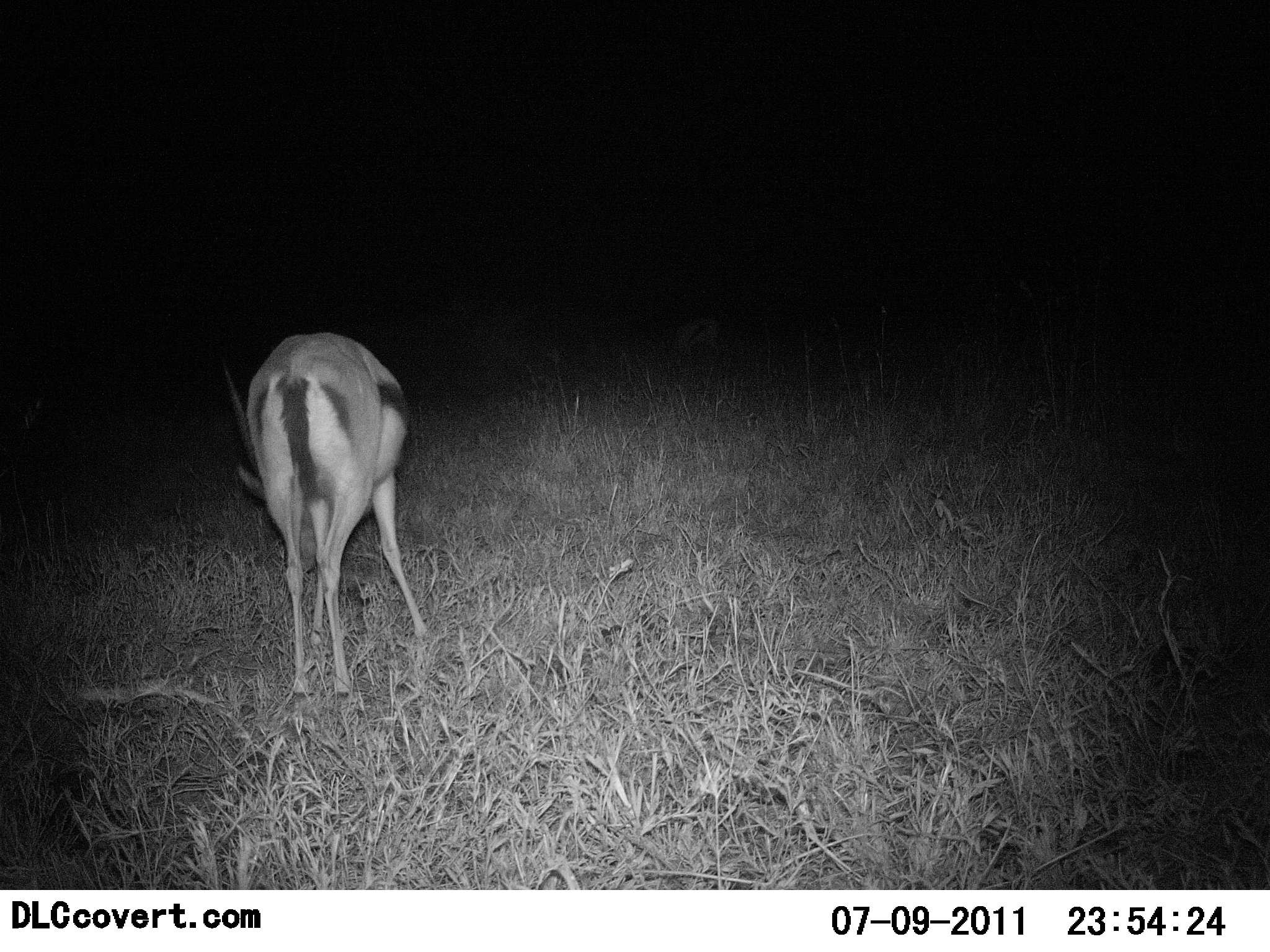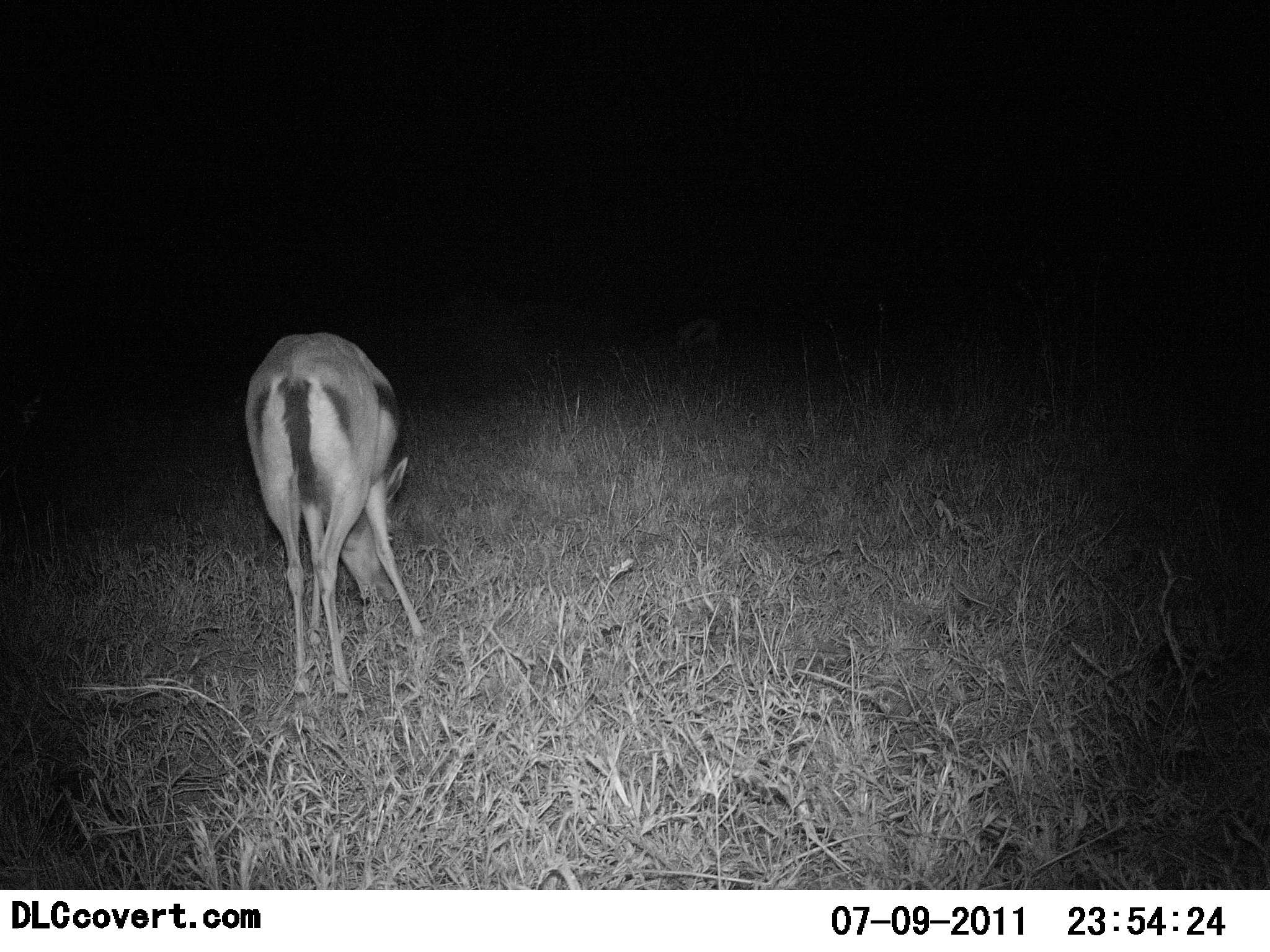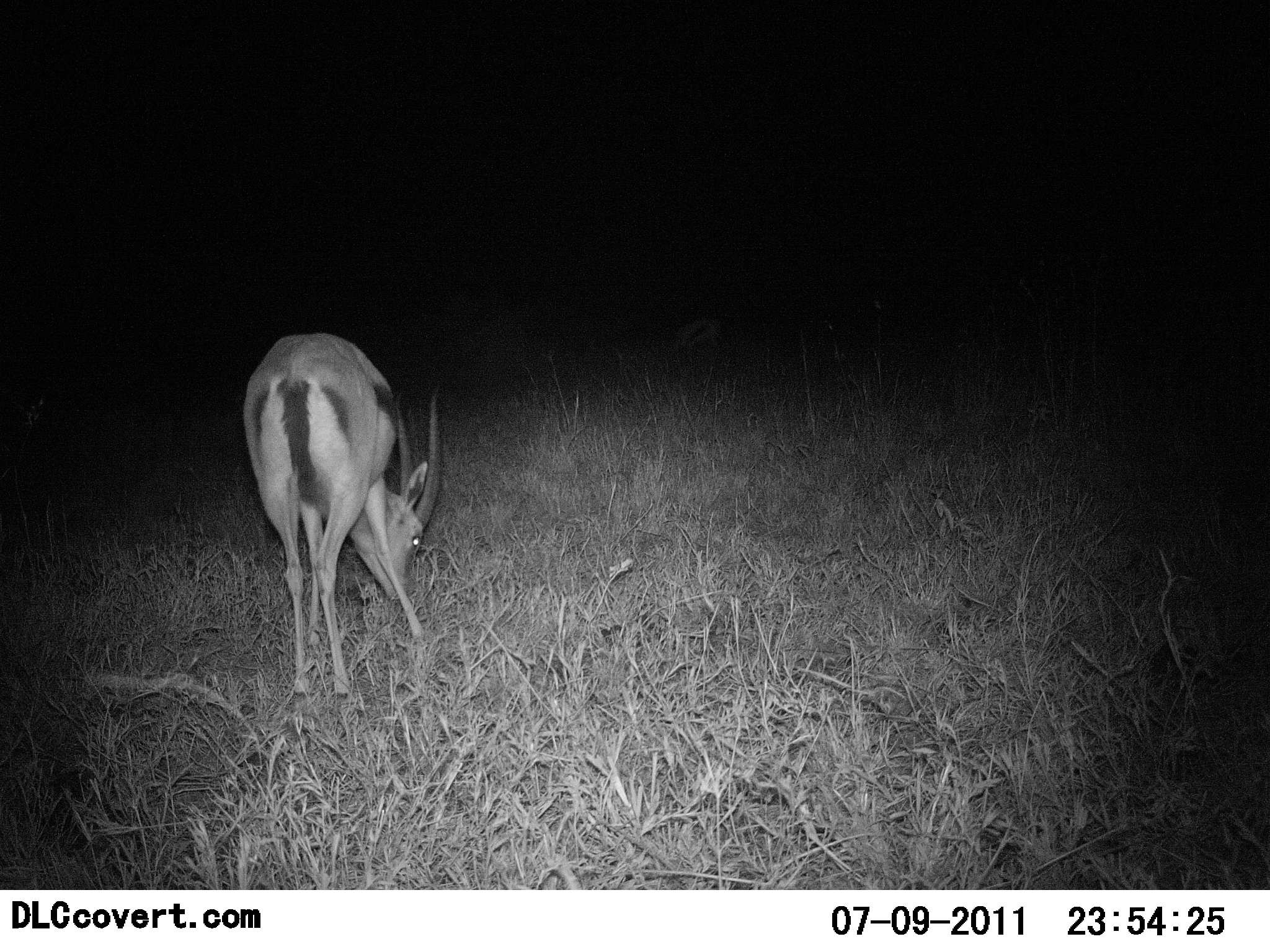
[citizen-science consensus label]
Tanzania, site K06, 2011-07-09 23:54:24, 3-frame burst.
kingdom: Animalia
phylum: Chordata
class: Mammalia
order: Artiodactyla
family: Bovidae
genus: Eudorcas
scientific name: Eudorcas thomsonii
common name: thomson's gazelle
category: gazellethomsons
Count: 1.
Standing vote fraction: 27%.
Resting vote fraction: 0%.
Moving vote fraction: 0%.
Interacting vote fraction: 0%.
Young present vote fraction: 0%.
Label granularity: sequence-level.